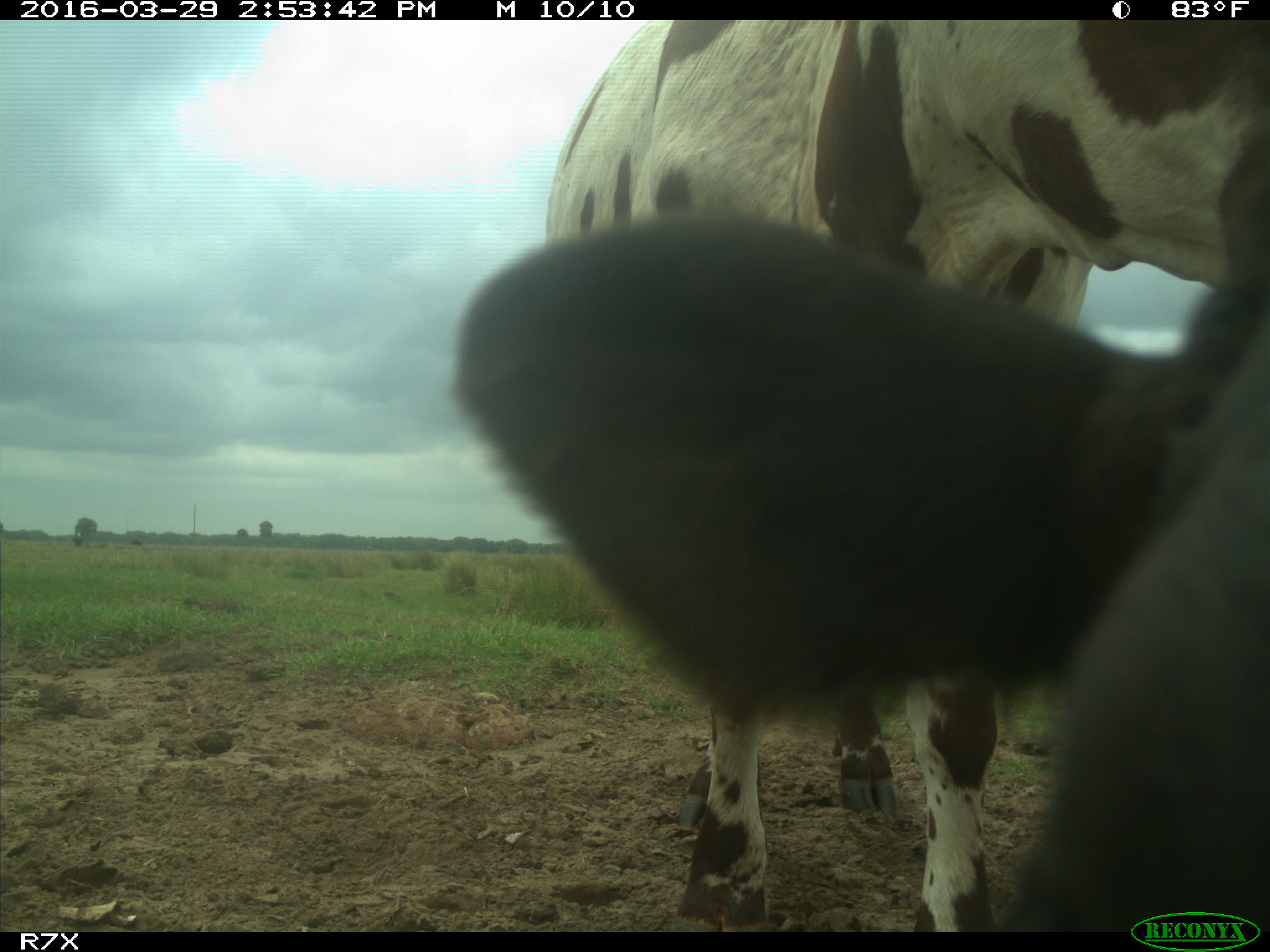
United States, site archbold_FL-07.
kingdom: Animalia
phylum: Chordata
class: Mammalia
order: Artiodactyla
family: Bovidae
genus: Bos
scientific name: Bos taurus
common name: domestic cow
Bos taurus (domestic cow).